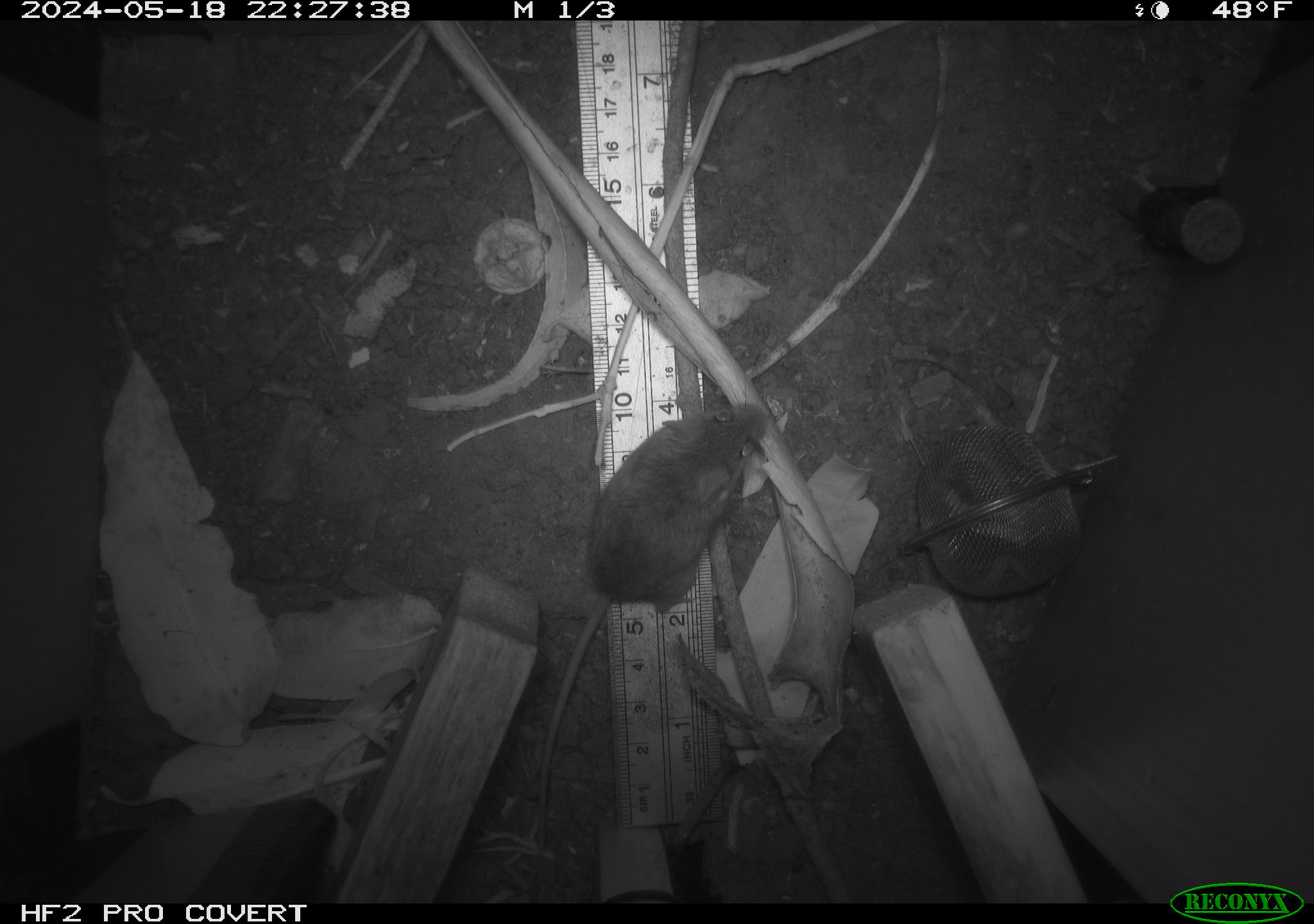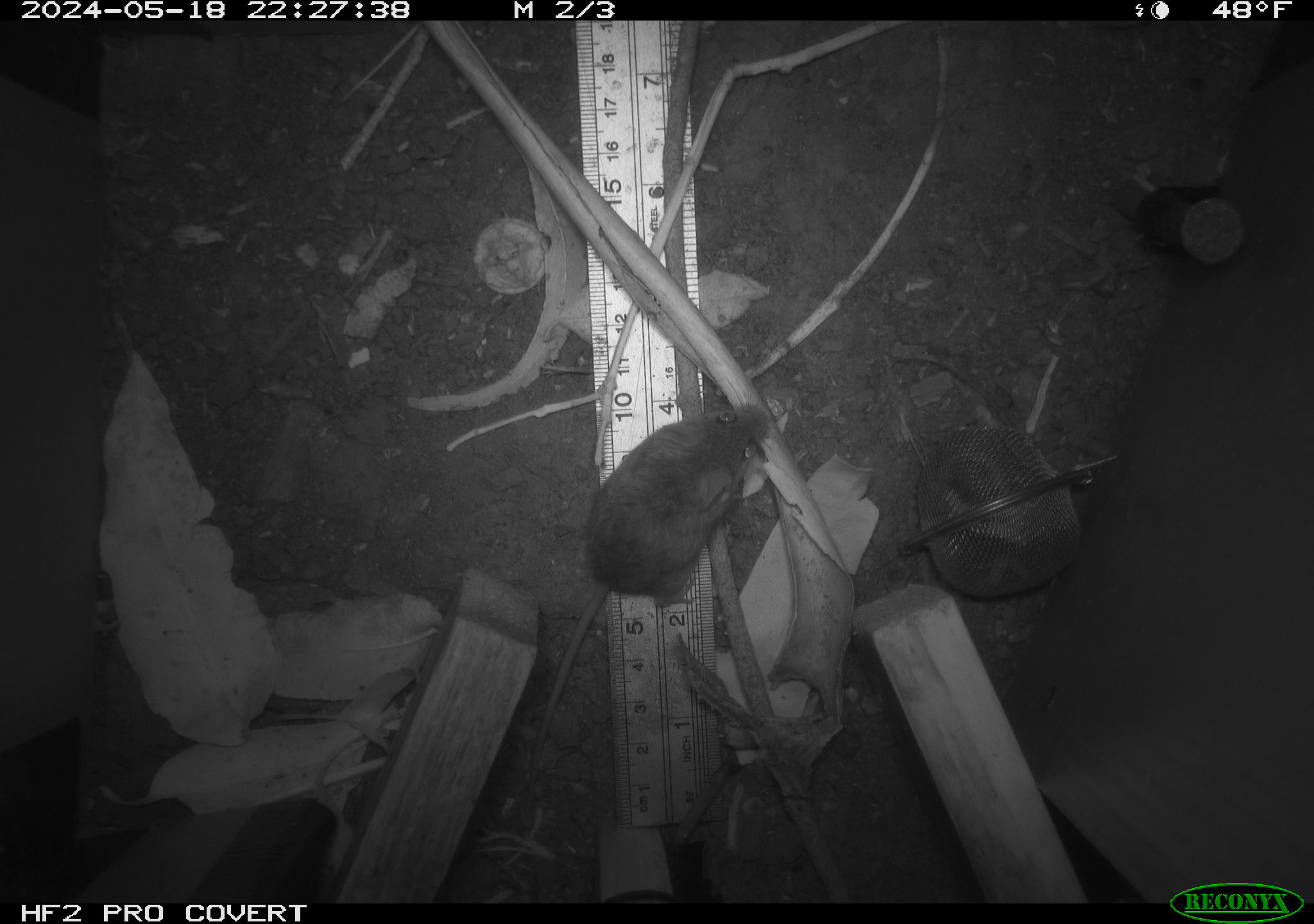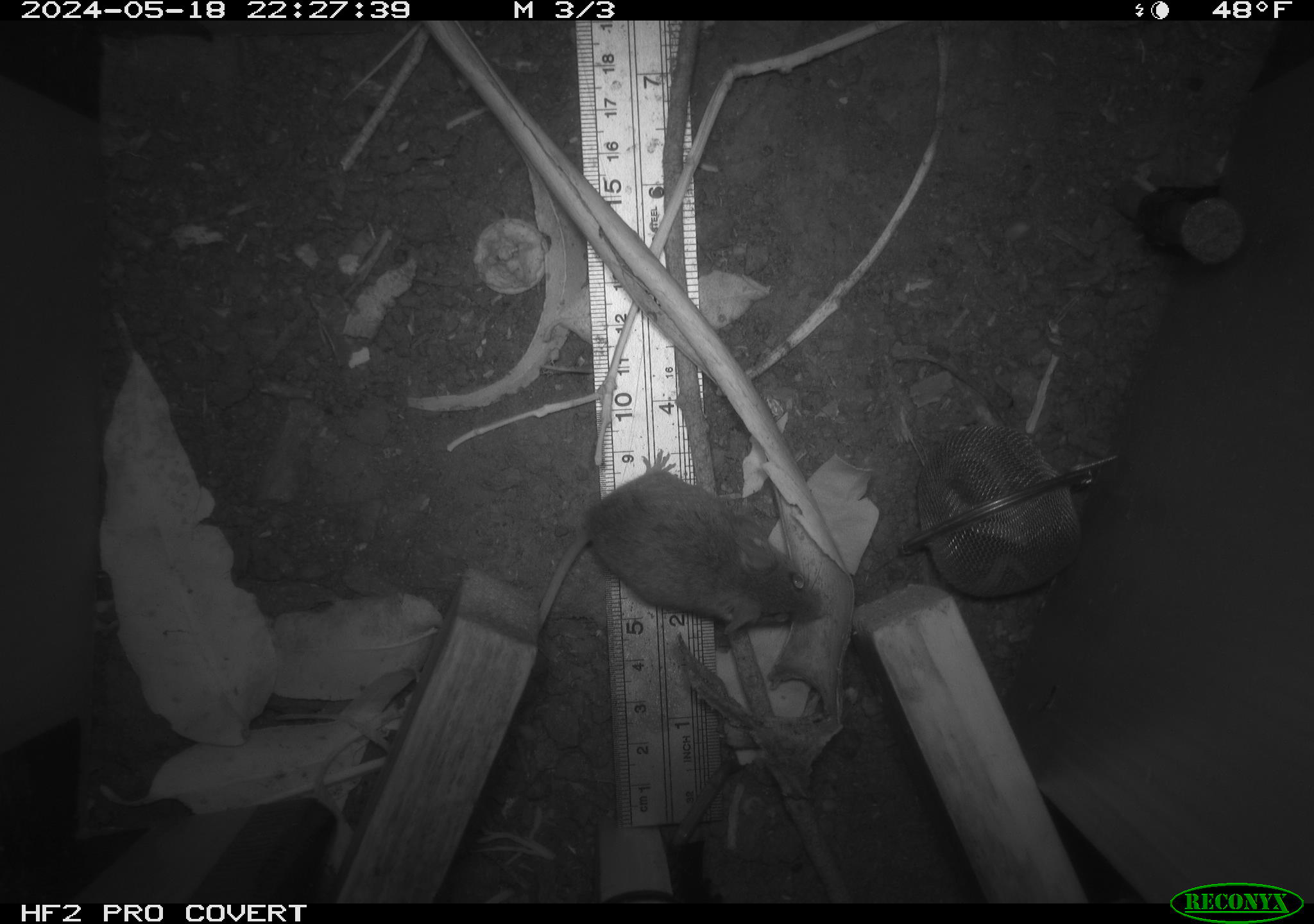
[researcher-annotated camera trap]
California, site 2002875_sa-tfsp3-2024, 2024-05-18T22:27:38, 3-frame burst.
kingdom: Animalia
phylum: Chordata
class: Mammalia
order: Rodentia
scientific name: Rodentia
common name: mouse species